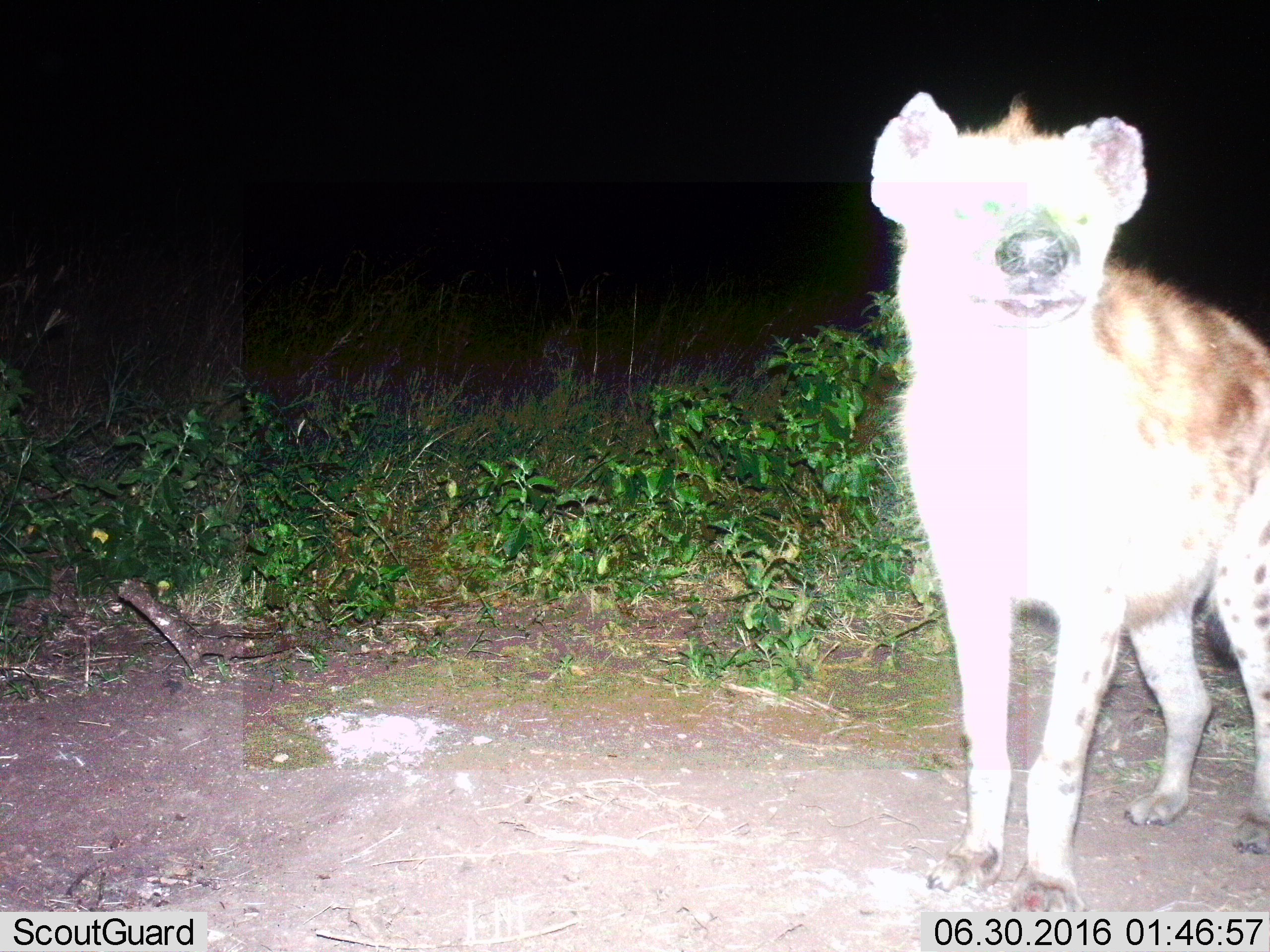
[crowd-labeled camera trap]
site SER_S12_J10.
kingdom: Animalia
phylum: Chordata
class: Mammalia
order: Carnivora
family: Hyaenidae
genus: Crocuta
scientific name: Crocuta crocuta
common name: spotted hyena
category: hyenaspotted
Hyenaspotted (spotted hyena) (Crocuta crocuta), count 1. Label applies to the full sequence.